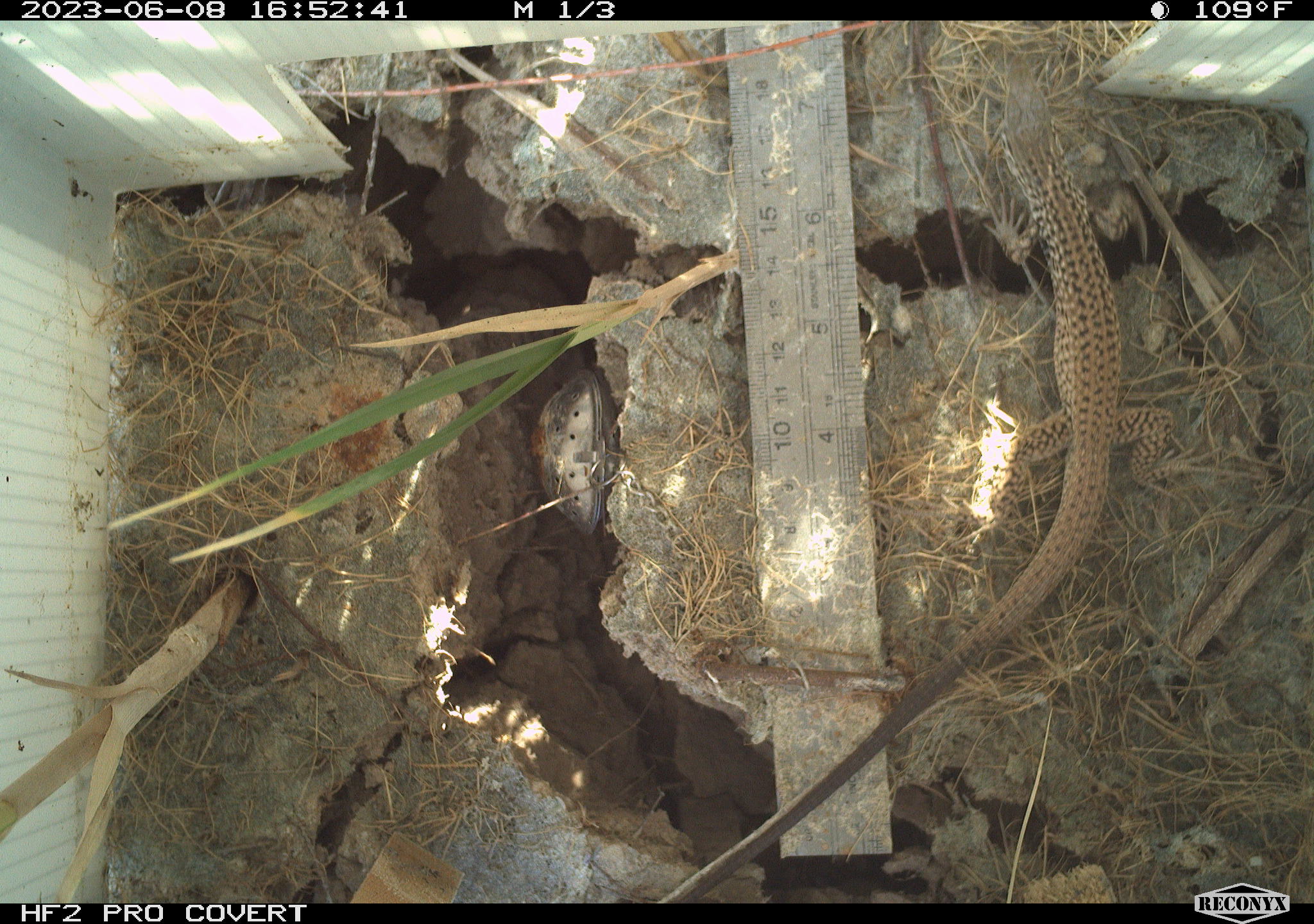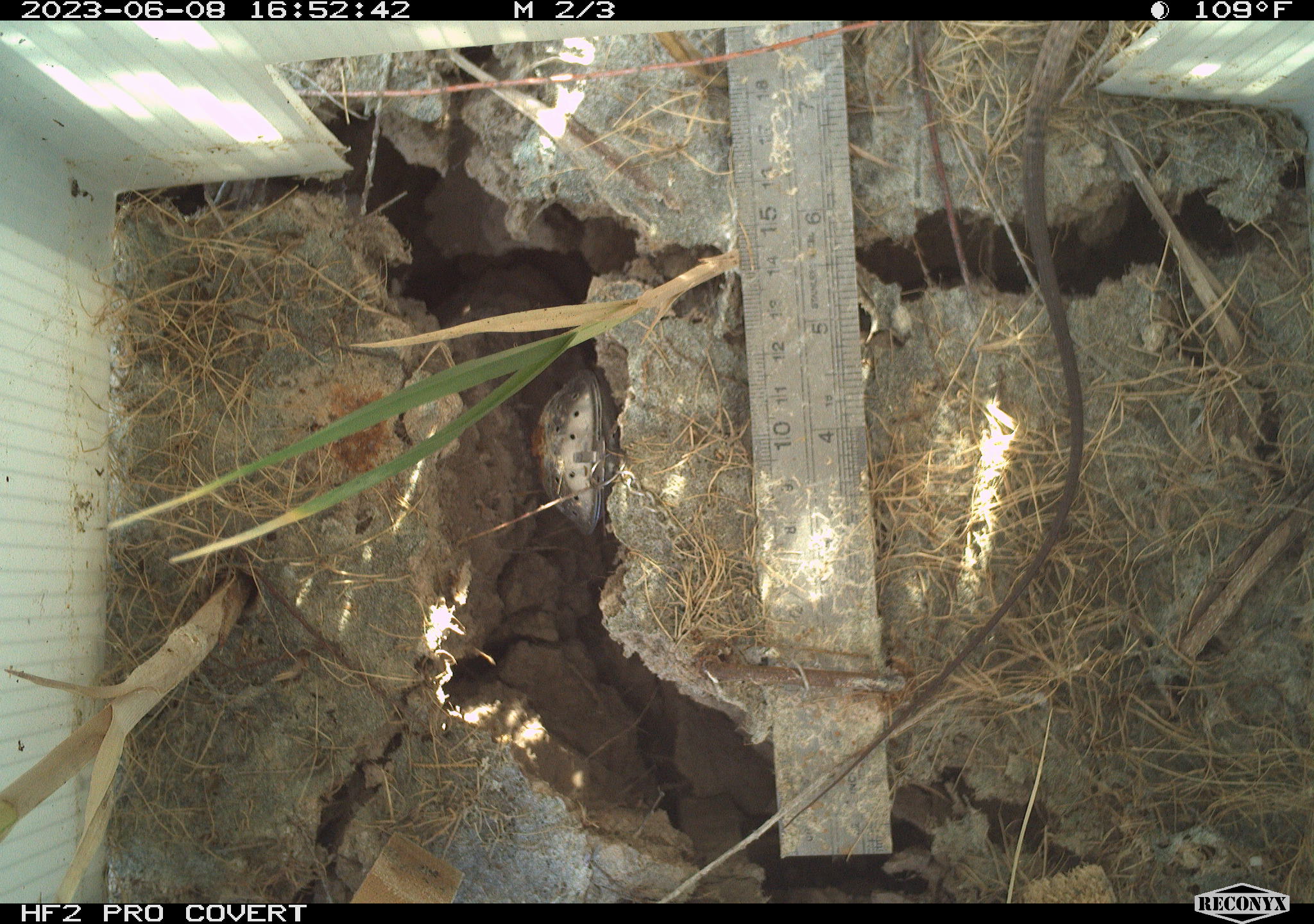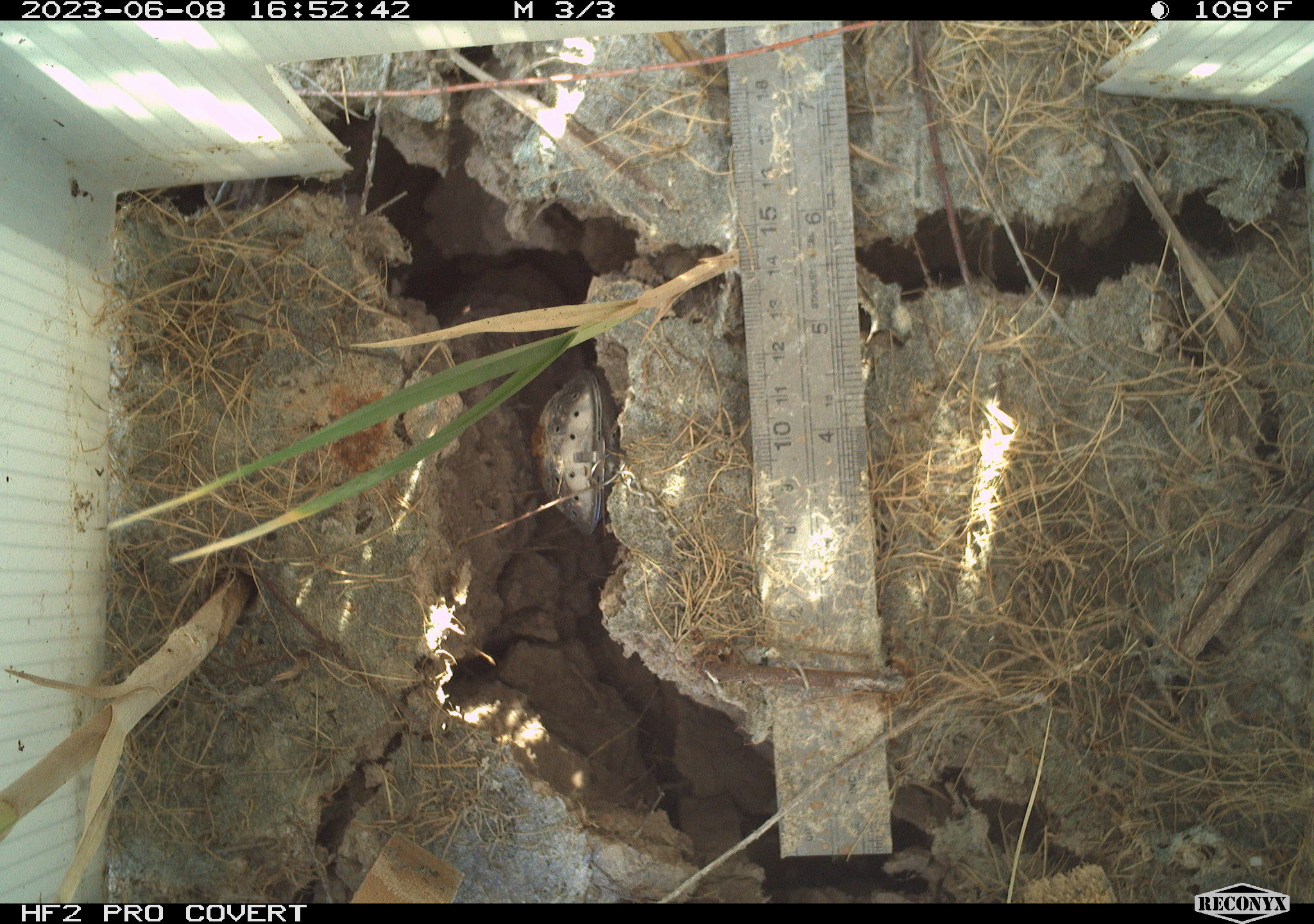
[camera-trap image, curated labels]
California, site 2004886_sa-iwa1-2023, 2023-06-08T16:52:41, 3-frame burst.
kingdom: Animalia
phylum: Chordata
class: Reptilia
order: Squamata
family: Teiidae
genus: Aspidoscelis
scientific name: Aspidoscelis tigris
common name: western whiptail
Western whiptail (Aspidoscelis tigris).